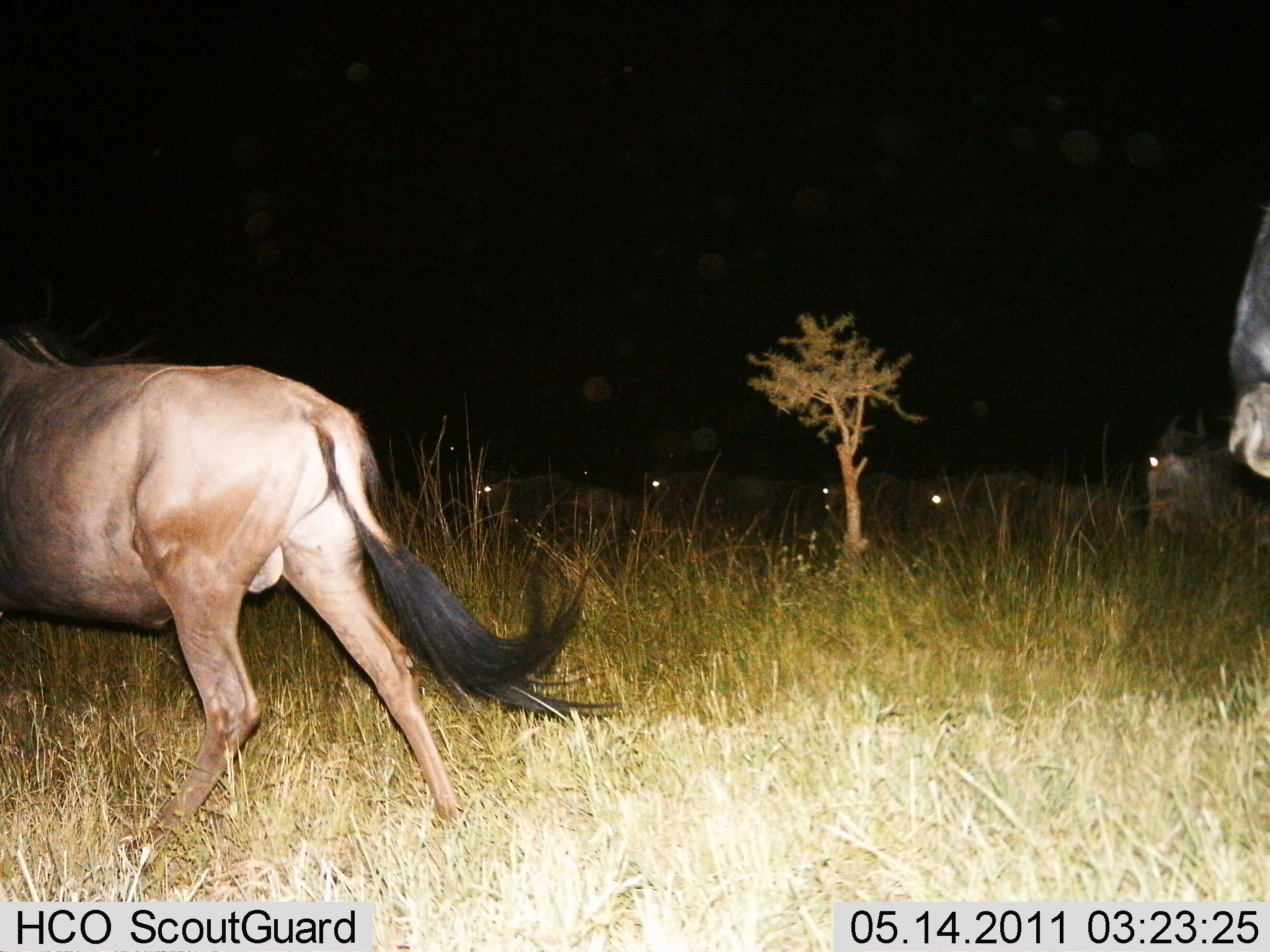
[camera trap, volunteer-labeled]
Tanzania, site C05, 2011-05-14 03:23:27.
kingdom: Animalia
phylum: Chordata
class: Mammalia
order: Artiodactyla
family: Bovidae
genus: Connochaetes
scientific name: Connochaetes taurinus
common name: blue wildebeest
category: wildebeest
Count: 7.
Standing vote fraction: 27%.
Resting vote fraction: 27%.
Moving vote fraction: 100%.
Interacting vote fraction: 0%.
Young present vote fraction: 0%.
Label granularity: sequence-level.